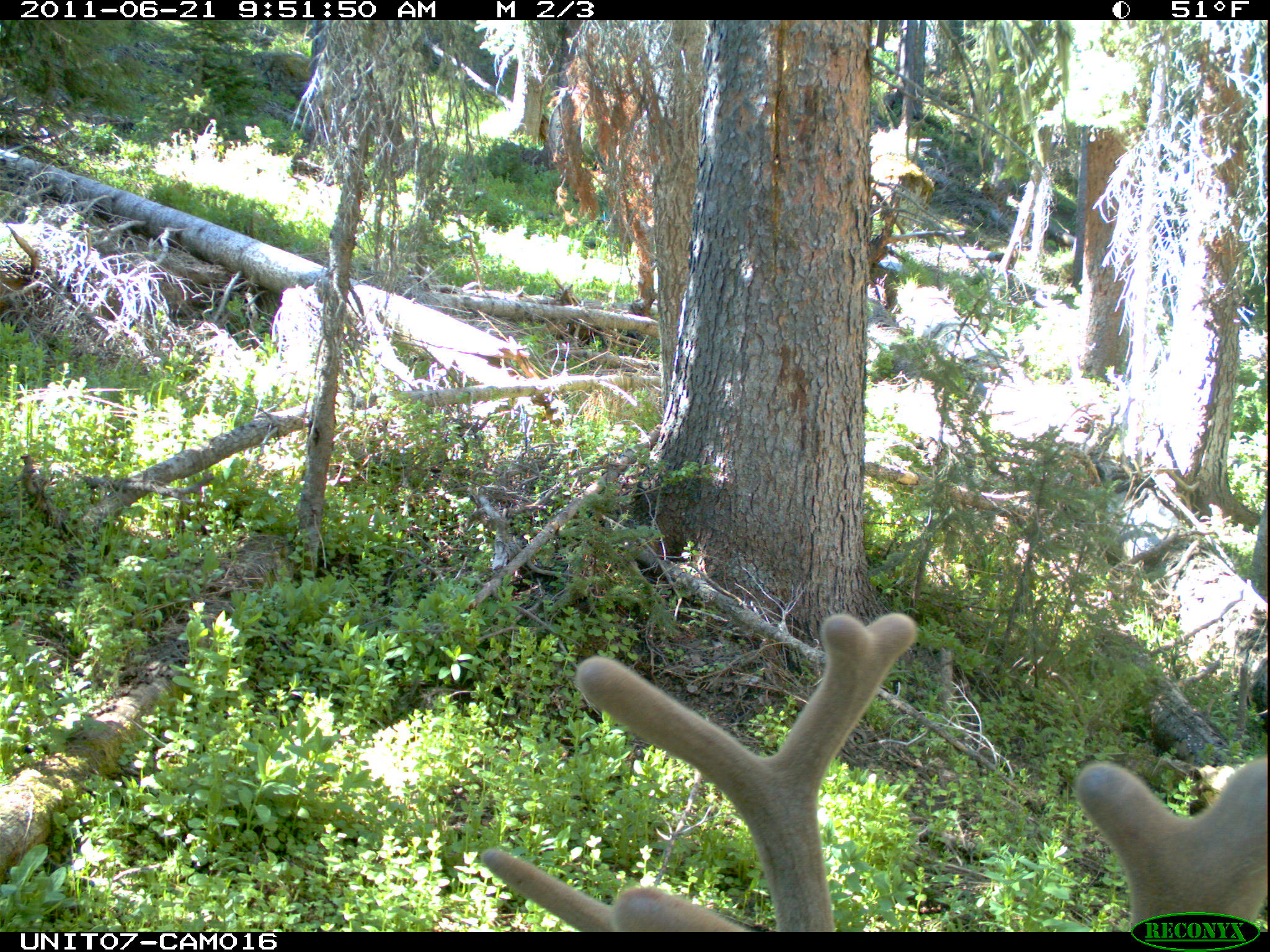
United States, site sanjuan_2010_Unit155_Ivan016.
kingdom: Animalia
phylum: Chordata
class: Mammalia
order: Artiodactyla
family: Cervidae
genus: Cervus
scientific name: Cervus elaphus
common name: red deer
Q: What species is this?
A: Cervus elaphus (red deer).